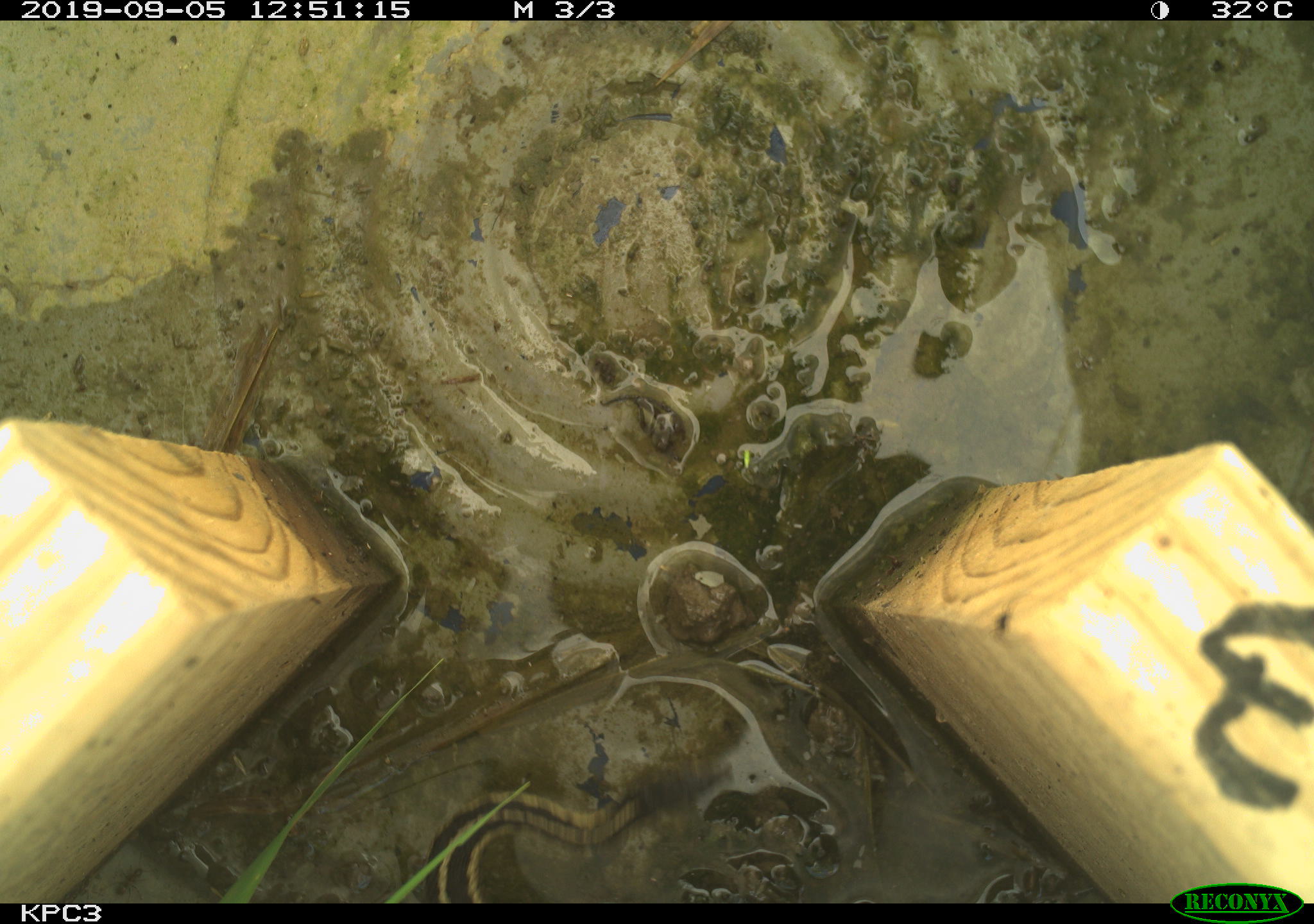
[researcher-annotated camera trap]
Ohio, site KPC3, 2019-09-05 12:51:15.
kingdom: Animalia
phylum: Chordata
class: Reptilia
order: Squamata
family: Colubridae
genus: Thamnophis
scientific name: Thamnophis sirtalis sirtalis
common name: eastern gartersnake